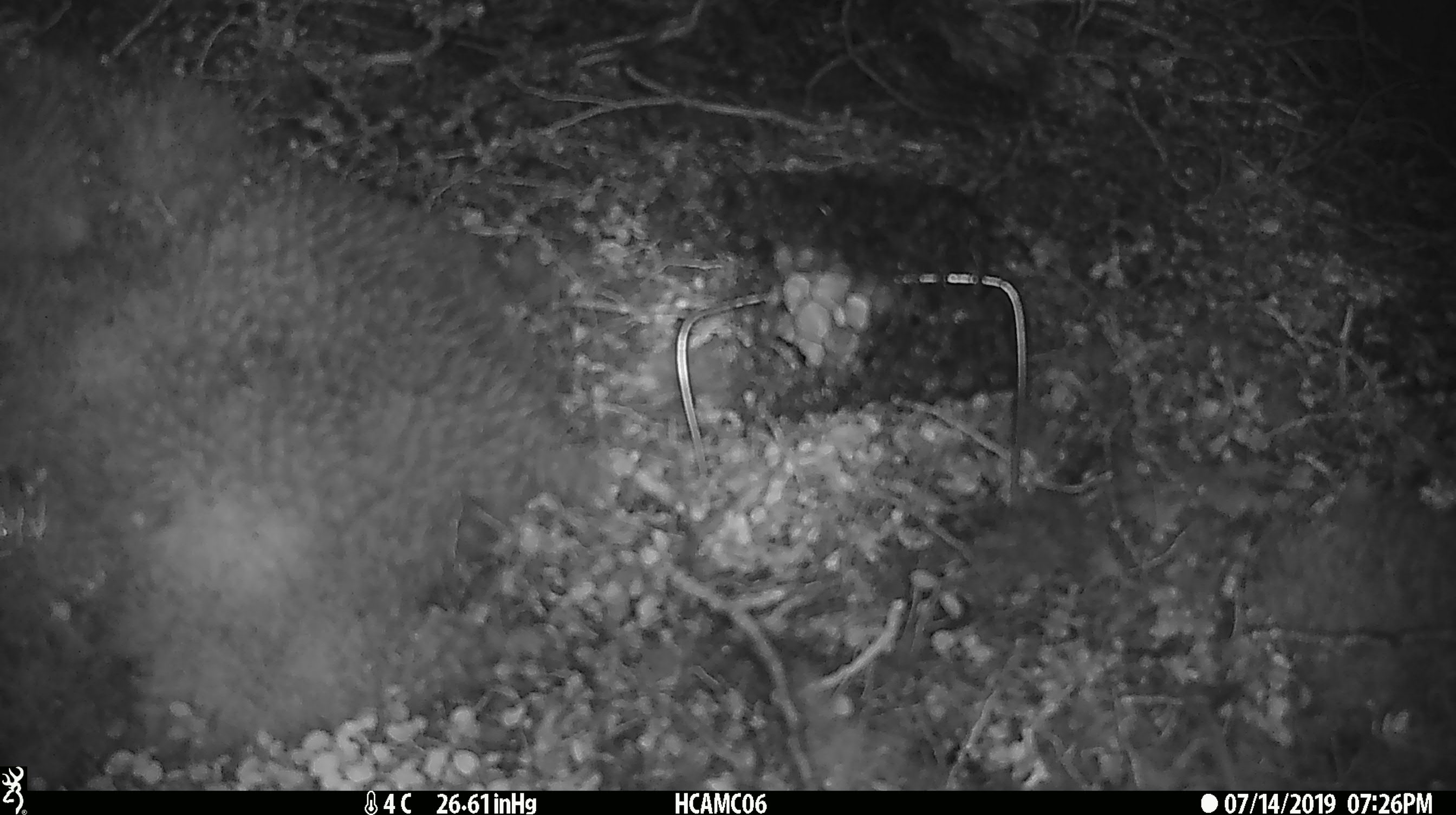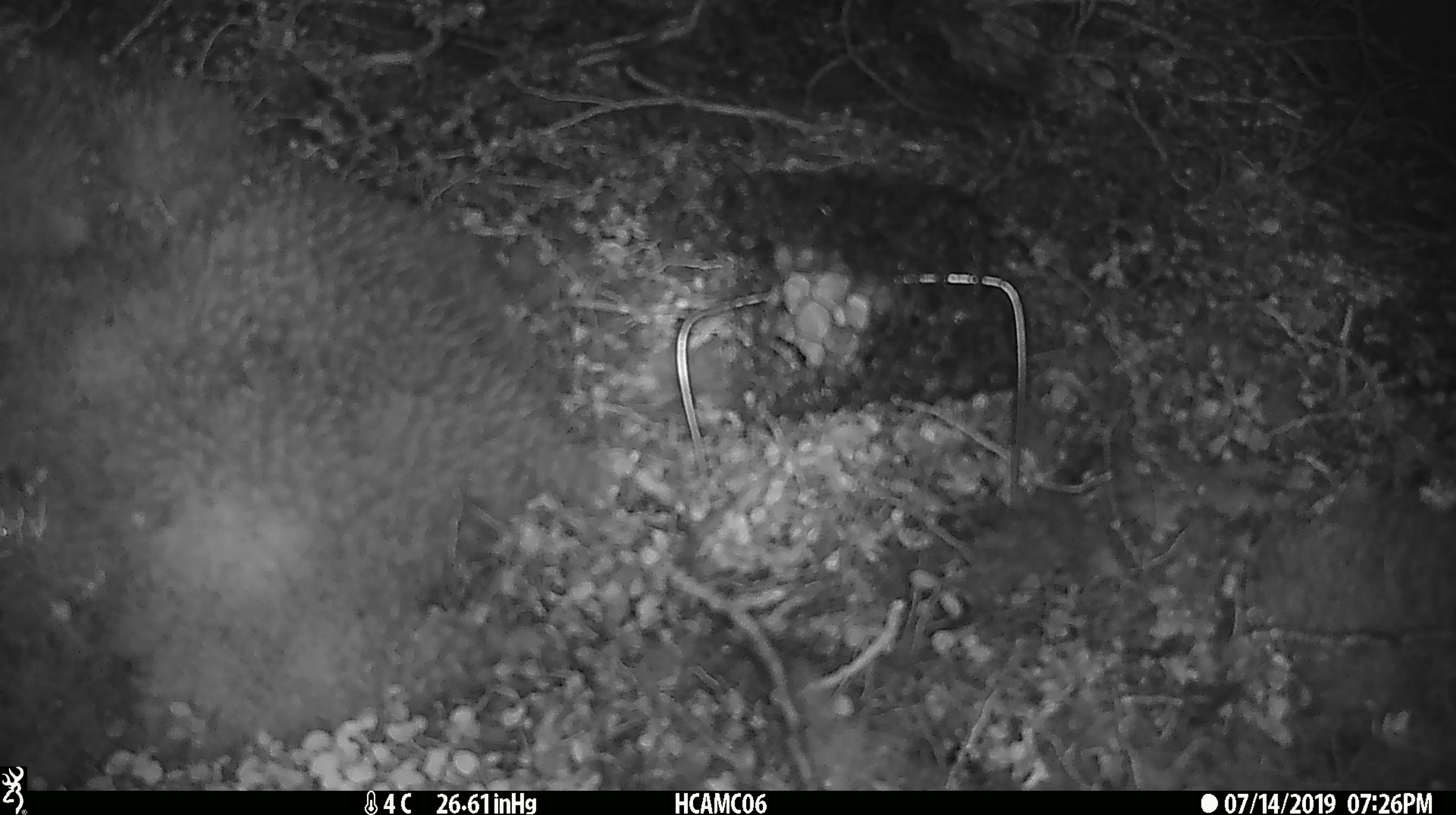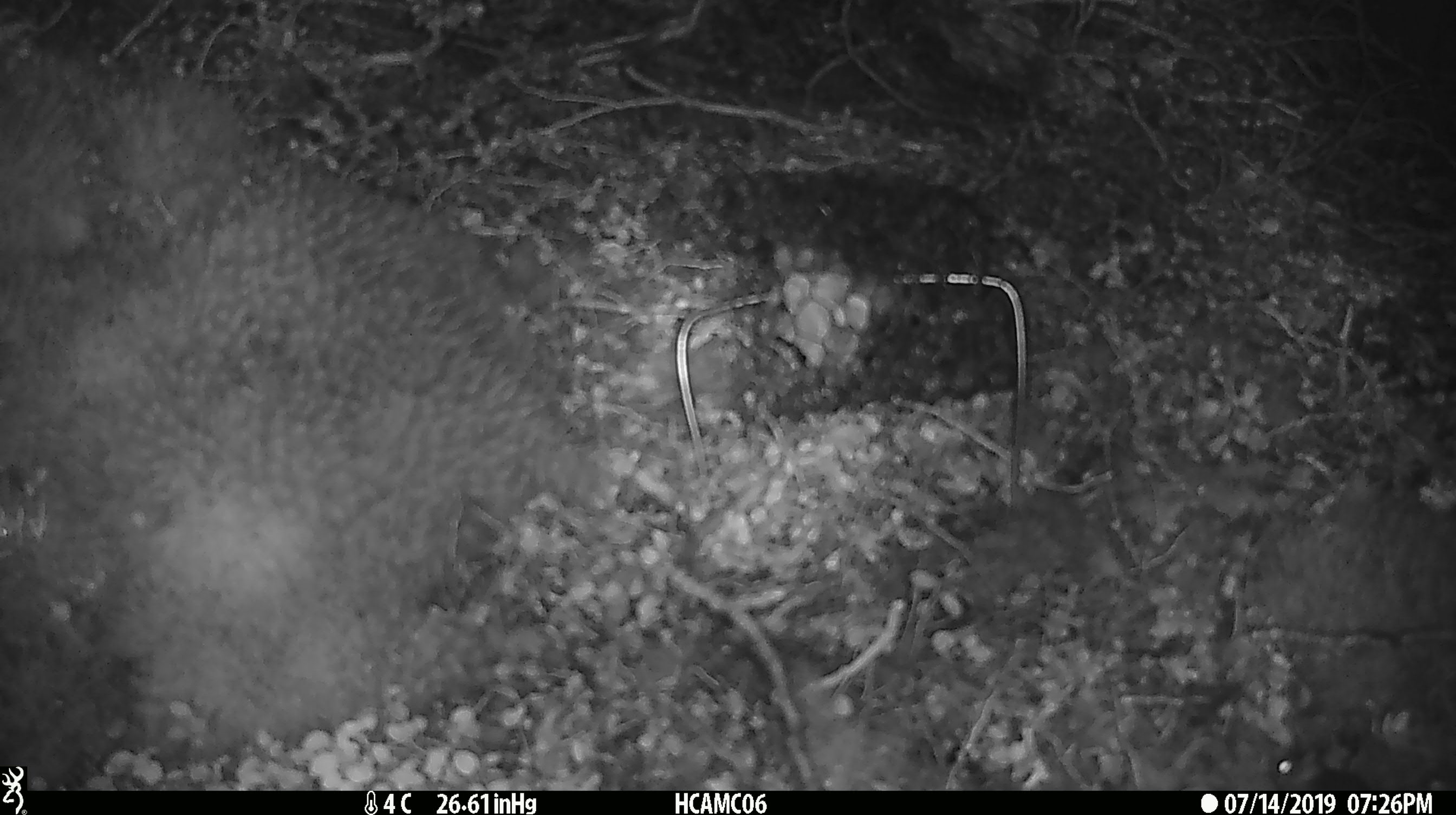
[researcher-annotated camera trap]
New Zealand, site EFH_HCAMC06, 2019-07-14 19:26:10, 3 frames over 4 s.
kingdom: Animalia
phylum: Chordata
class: Mammalia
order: Rodentia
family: Muridae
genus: Mus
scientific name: Mus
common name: mouse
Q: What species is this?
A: Mouse (Mus).